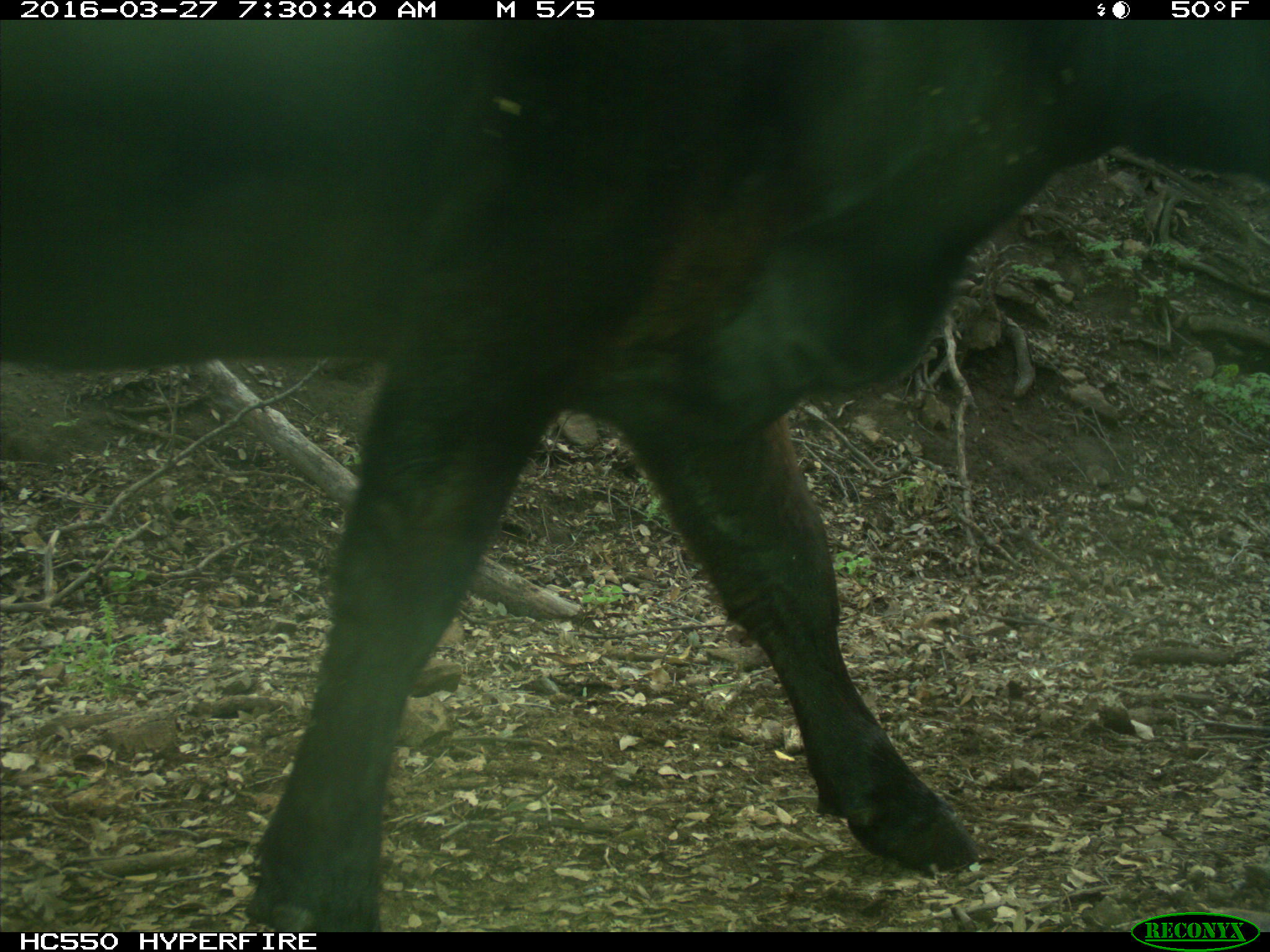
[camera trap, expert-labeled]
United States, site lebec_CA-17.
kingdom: Animalia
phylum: Chordata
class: Mammalia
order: Artiodactyla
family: Bovidae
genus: Bos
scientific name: Bos taurus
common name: domestic cow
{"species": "Bos taurus (domestic cow)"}